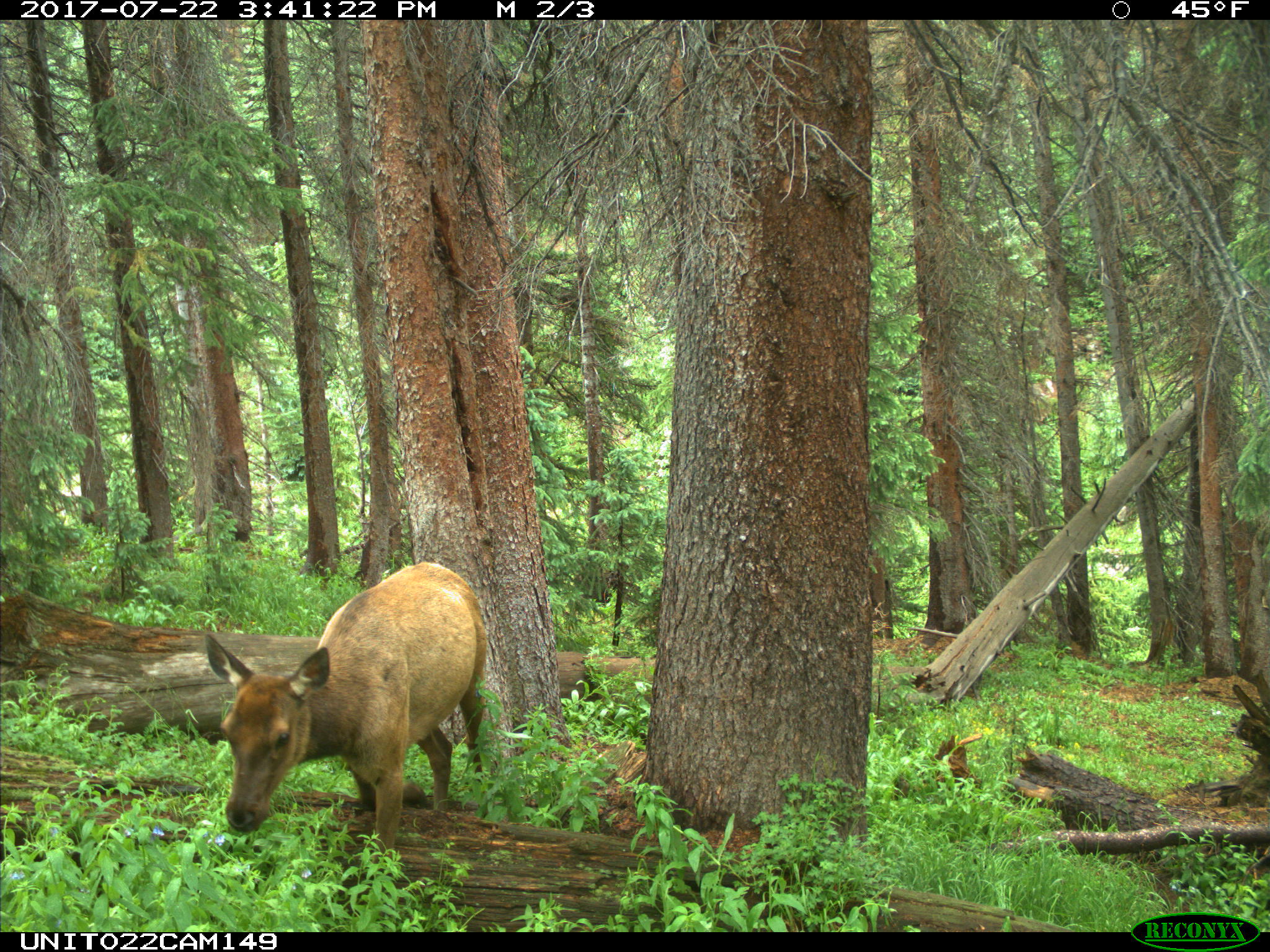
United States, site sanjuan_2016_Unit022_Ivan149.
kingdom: Animalia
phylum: Chordata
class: Mammalia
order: Artiodactyla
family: Cervidae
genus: Cervus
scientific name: Cervus elaphus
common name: red deer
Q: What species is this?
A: Cervus elaphus (red deer).